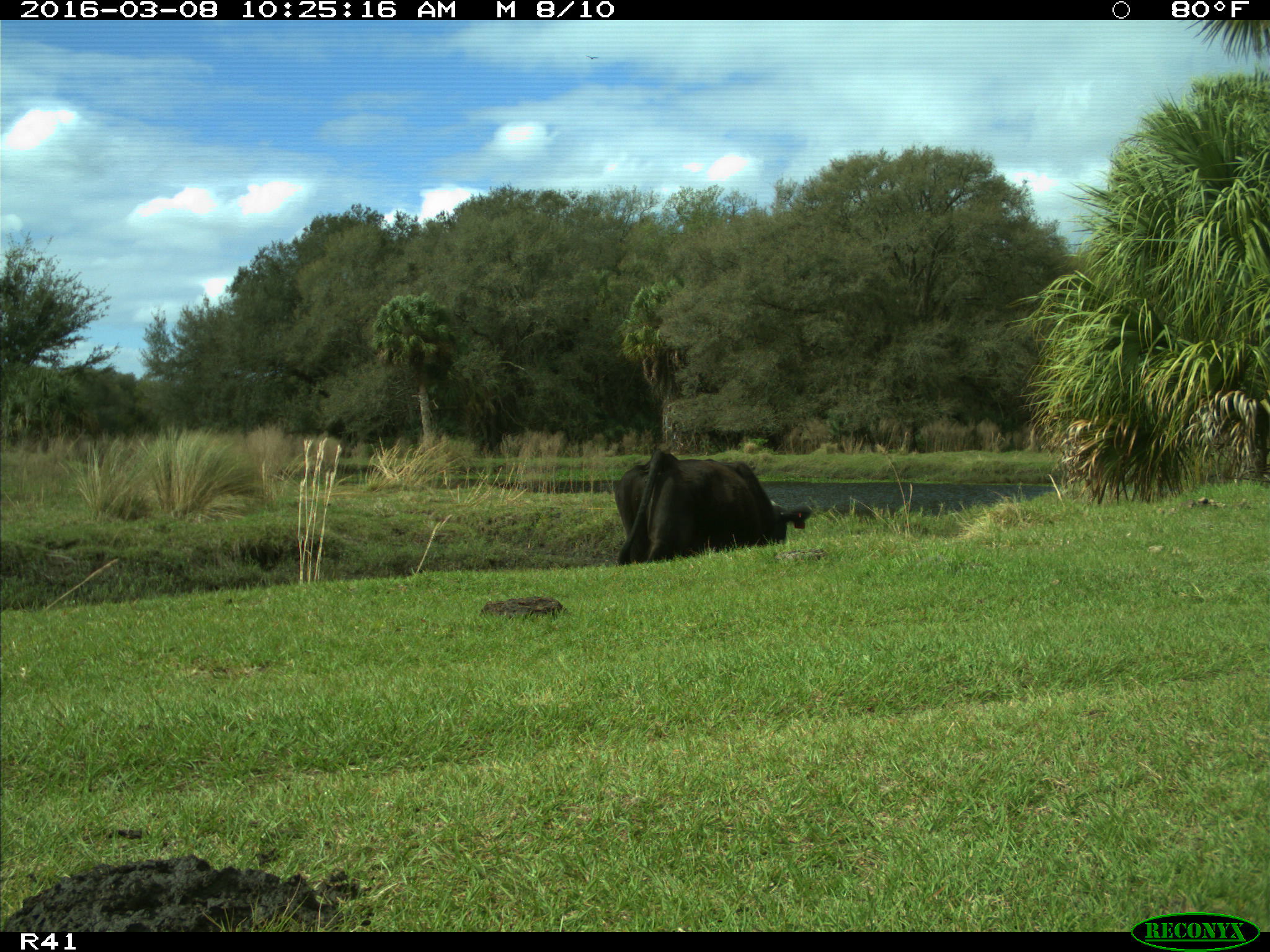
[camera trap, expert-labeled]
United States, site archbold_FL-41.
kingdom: Animalia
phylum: Chordata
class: Mammalia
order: Artiodactyla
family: Bovidae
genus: Bos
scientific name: Bos taurus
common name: domestic cow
Bos taurus (domestic cow).